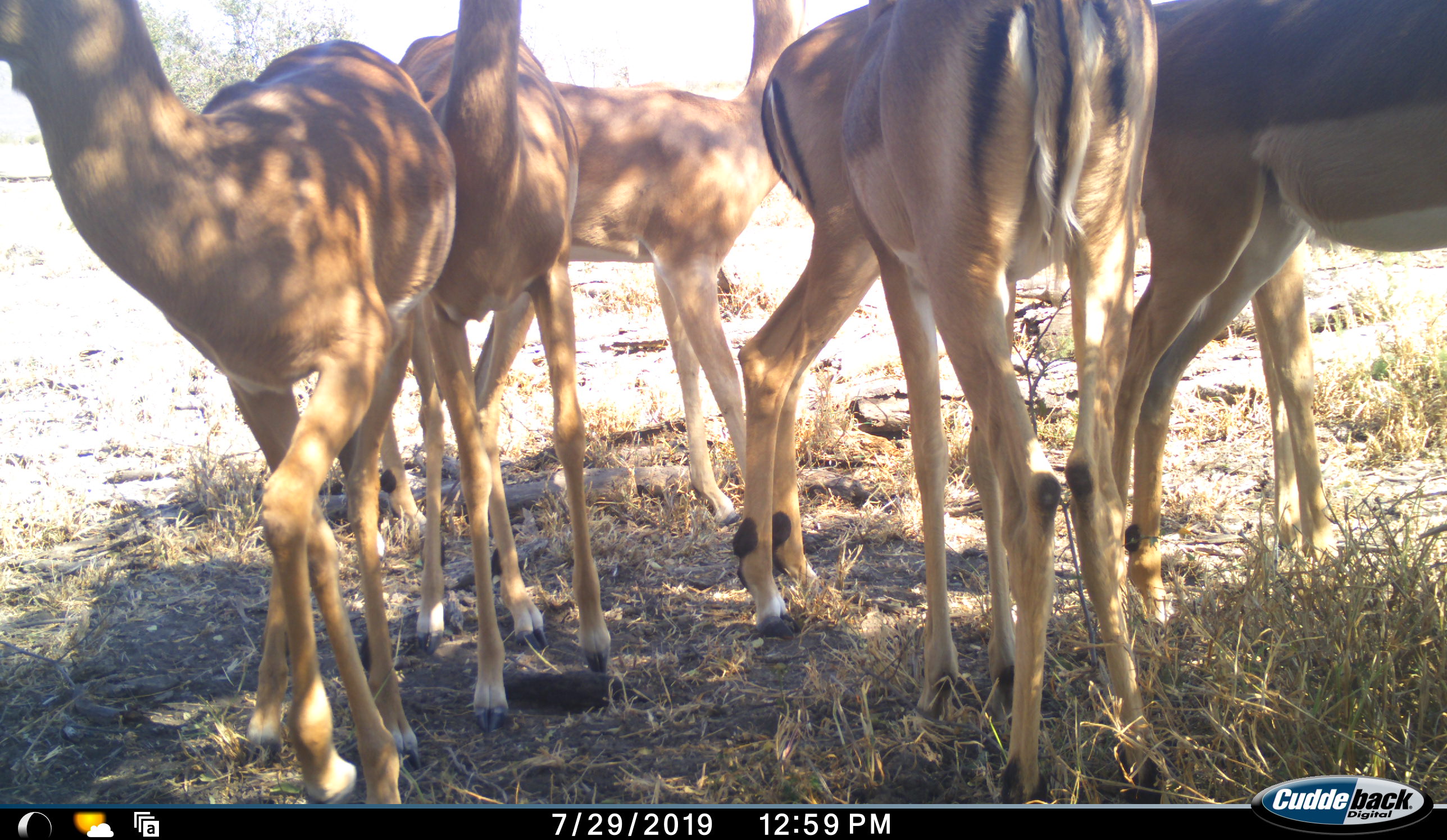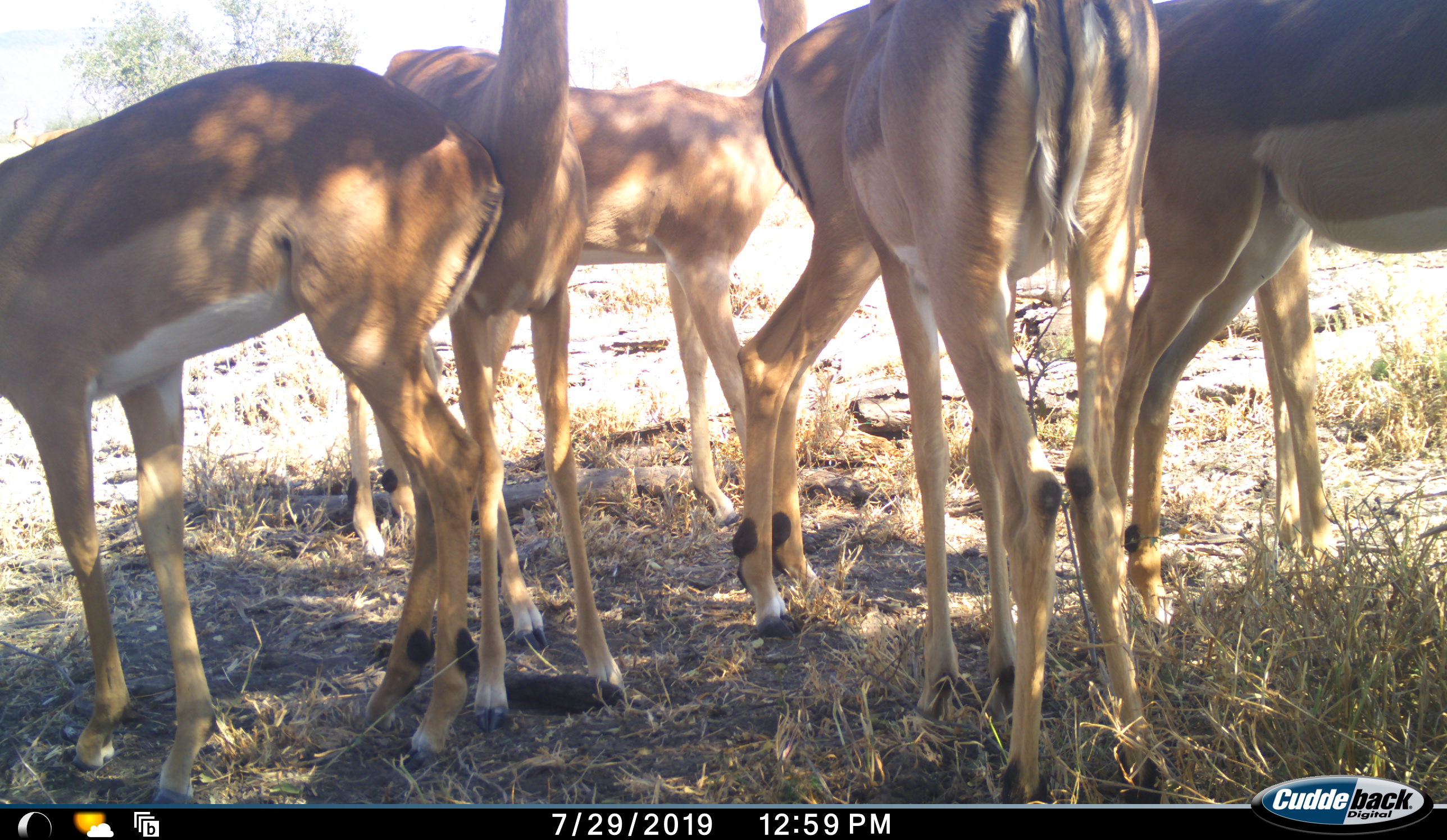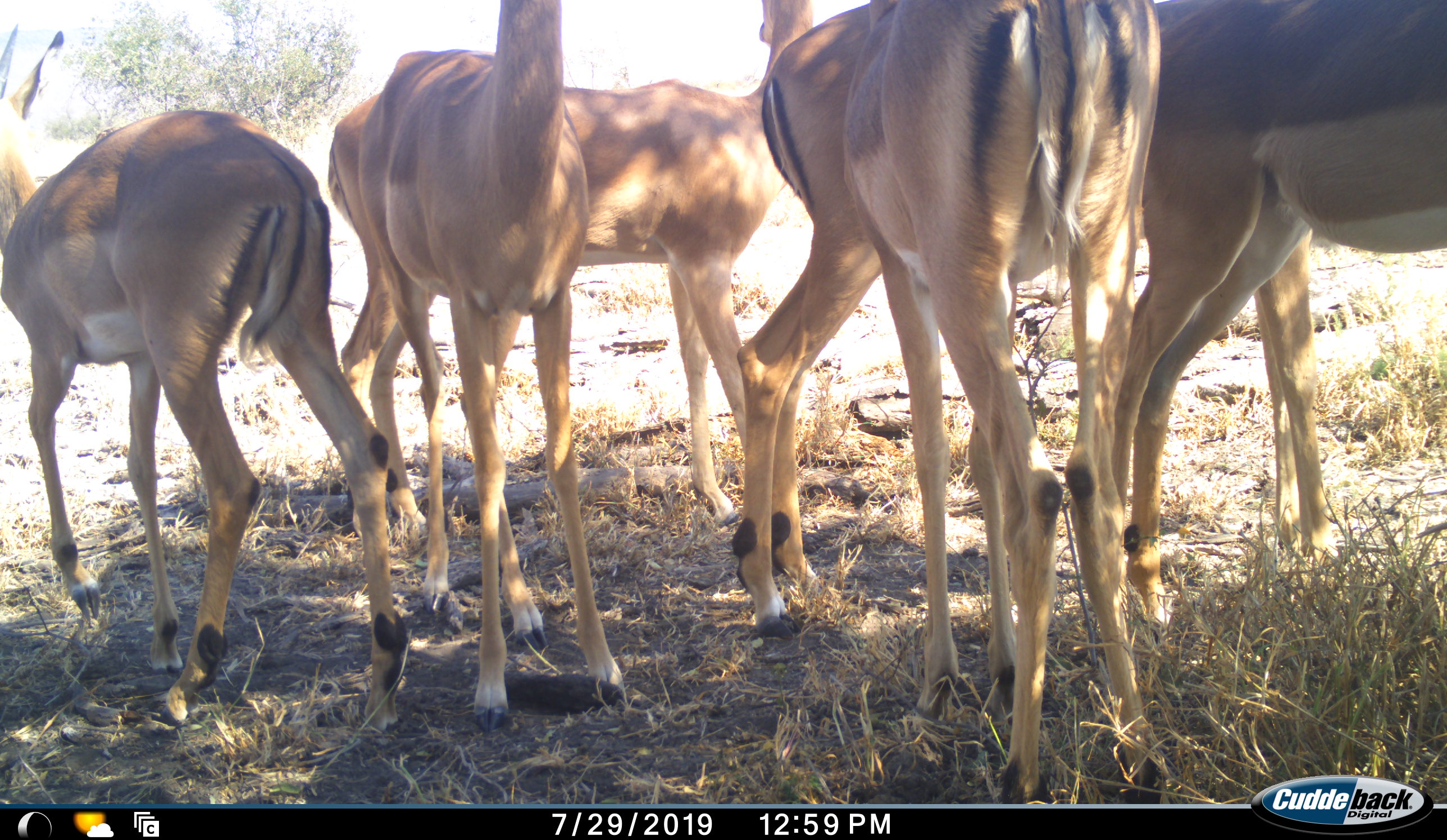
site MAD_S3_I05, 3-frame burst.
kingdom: Animalia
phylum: Chordata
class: Mammalia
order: Artiodactyla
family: Bovidae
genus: Aepyceros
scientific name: Aepyceros melampus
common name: impala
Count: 6.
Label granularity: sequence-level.